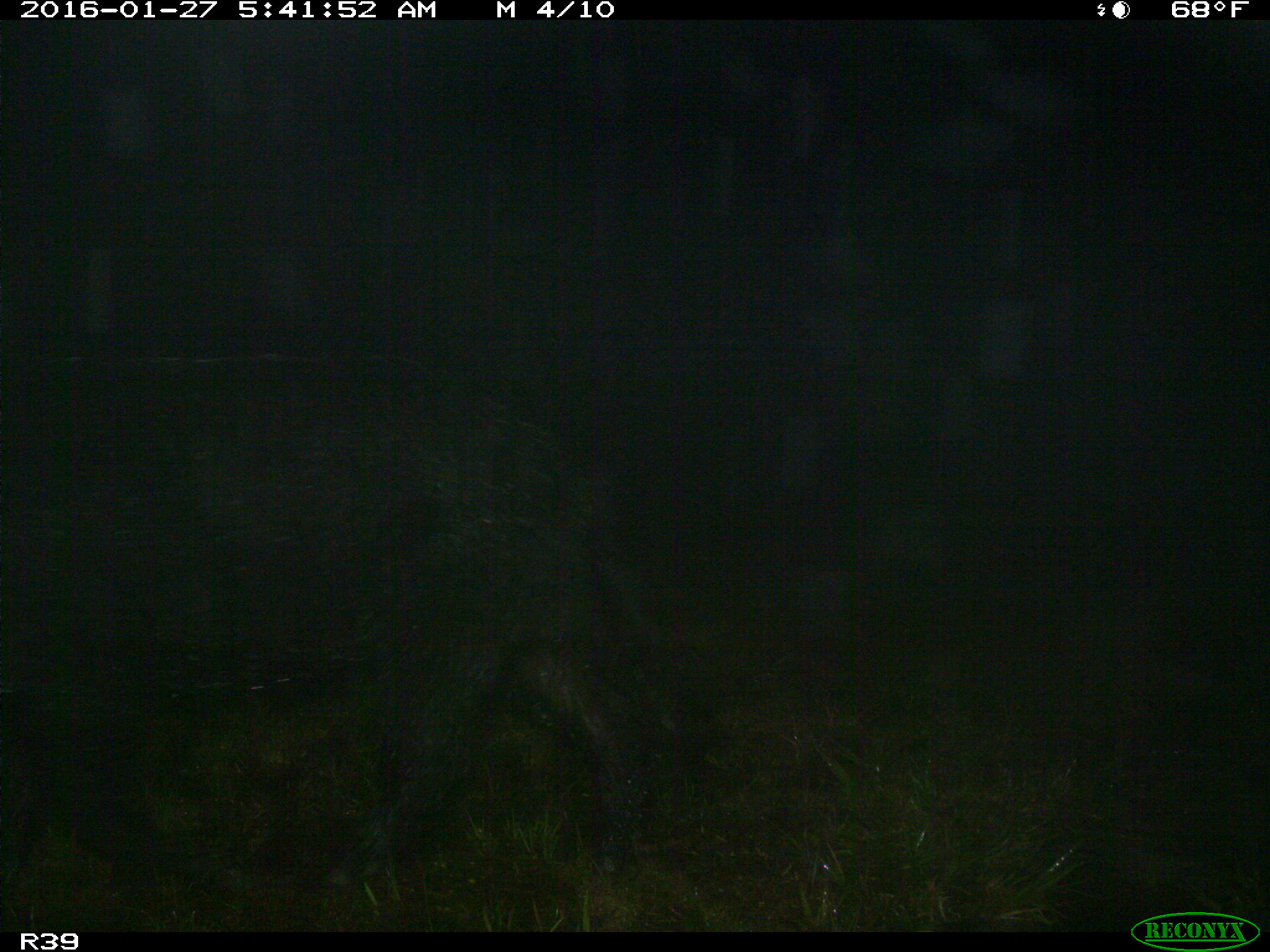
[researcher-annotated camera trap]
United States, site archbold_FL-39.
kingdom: Animalia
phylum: Chordata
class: Mammalia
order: Artiodactyla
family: Suidae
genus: Sus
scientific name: Sus scrofa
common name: wild boar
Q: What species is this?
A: Sus scrofa (wild boar).